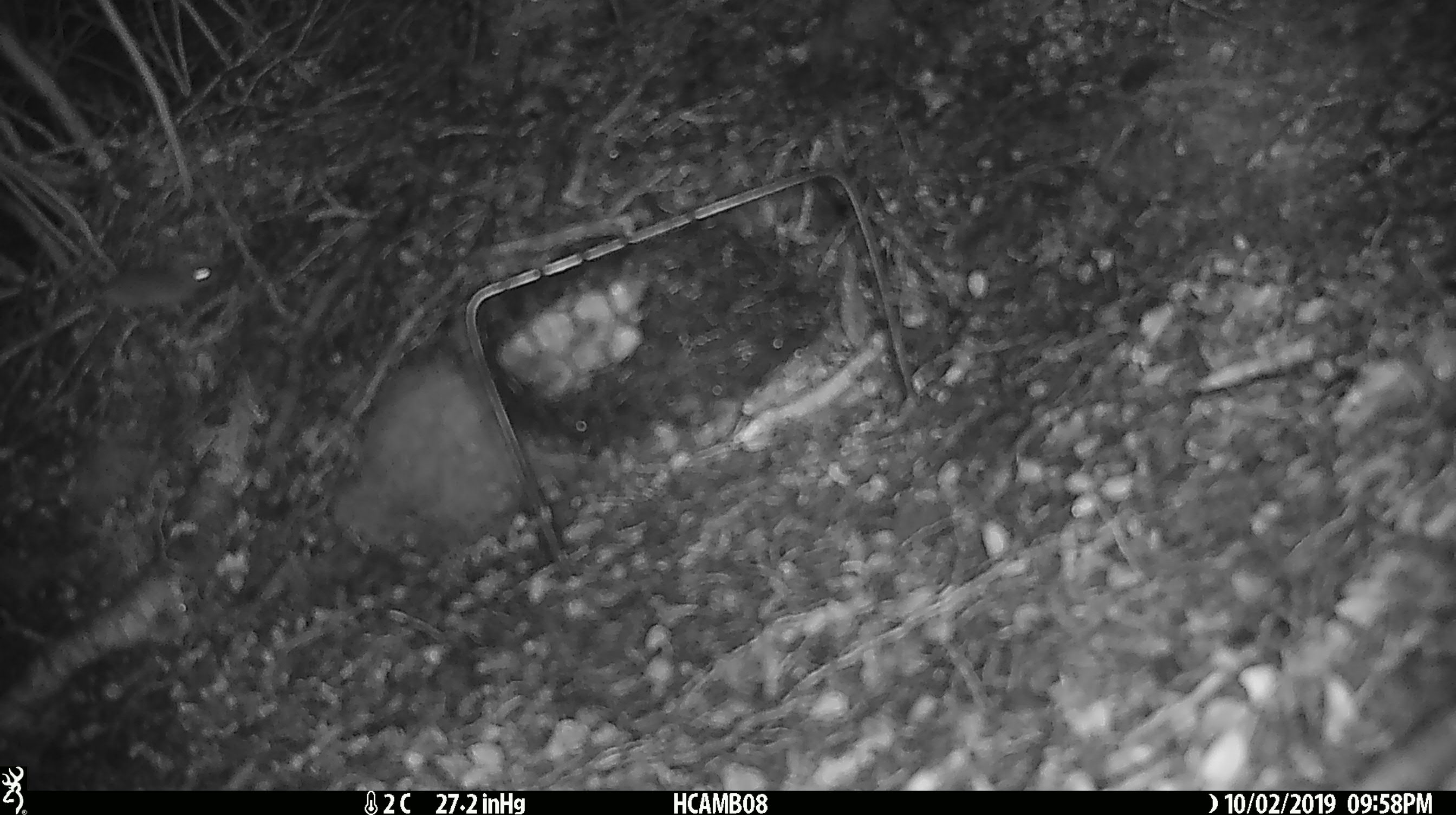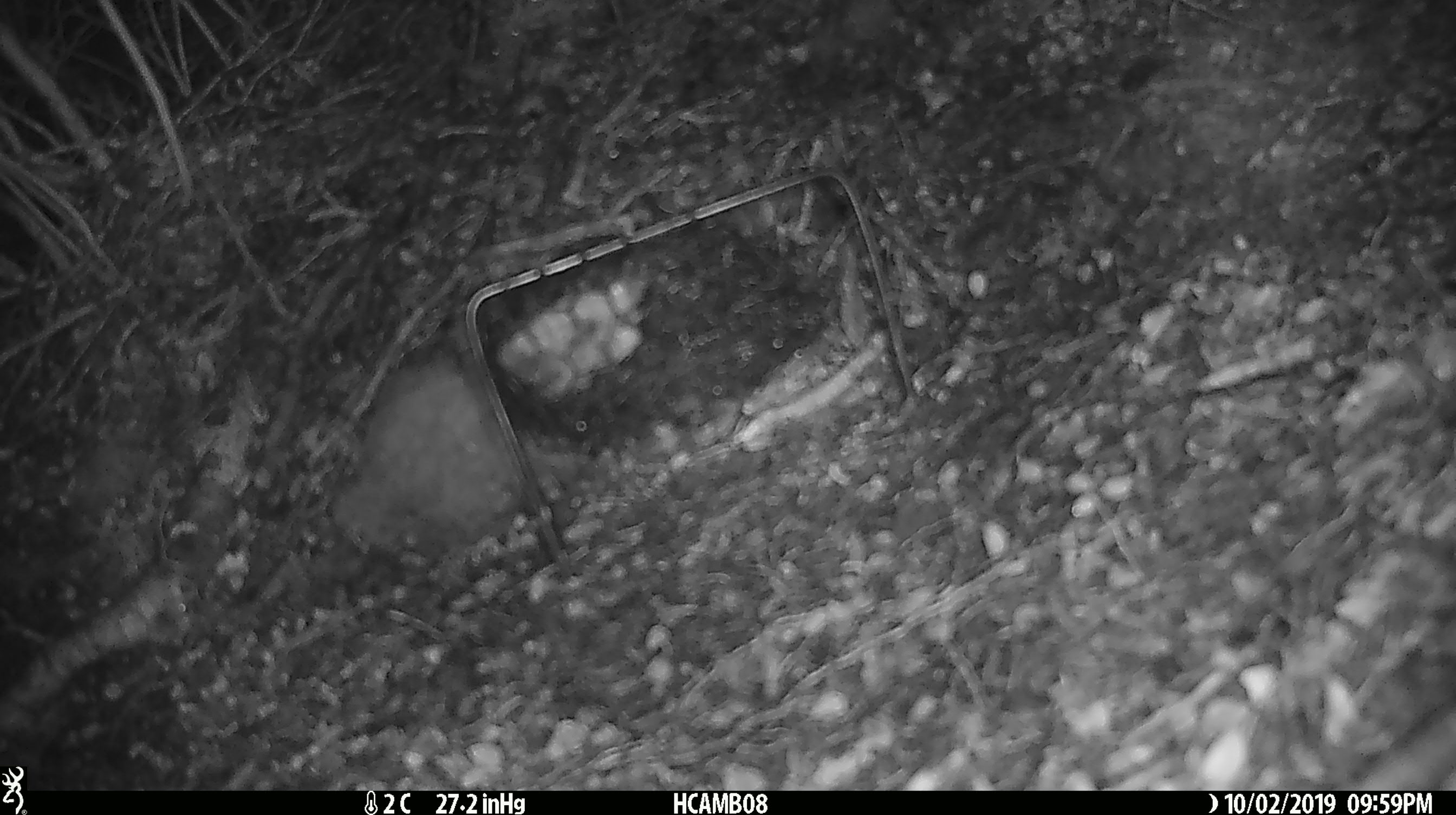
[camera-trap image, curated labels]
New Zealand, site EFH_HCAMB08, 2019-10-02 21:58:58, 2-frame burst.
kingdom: Animalia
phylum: Chordata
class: Mammalia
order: Rodentia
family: Muridae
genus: Mus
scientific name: Mus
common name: mouse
Mouse (Mus).